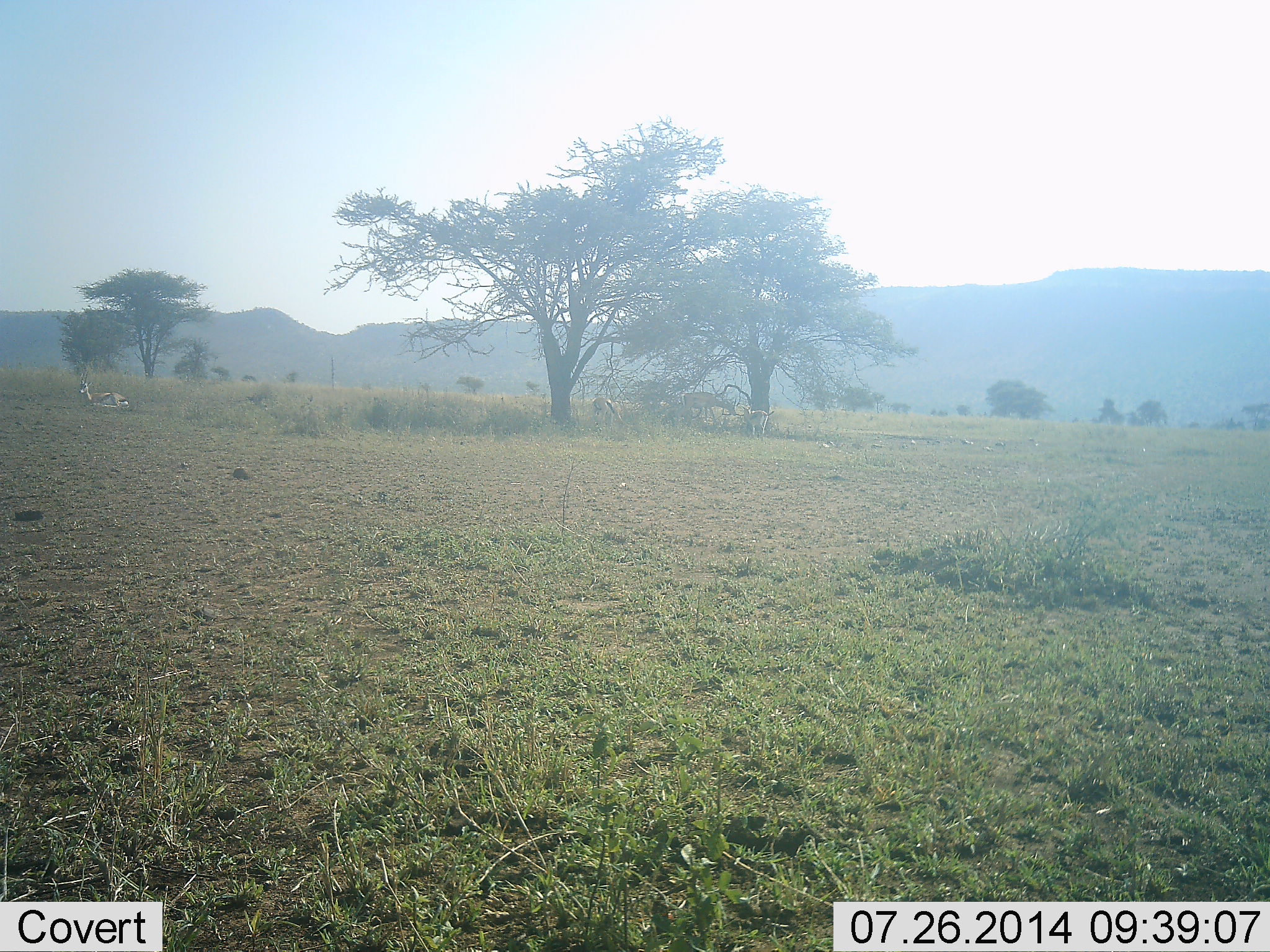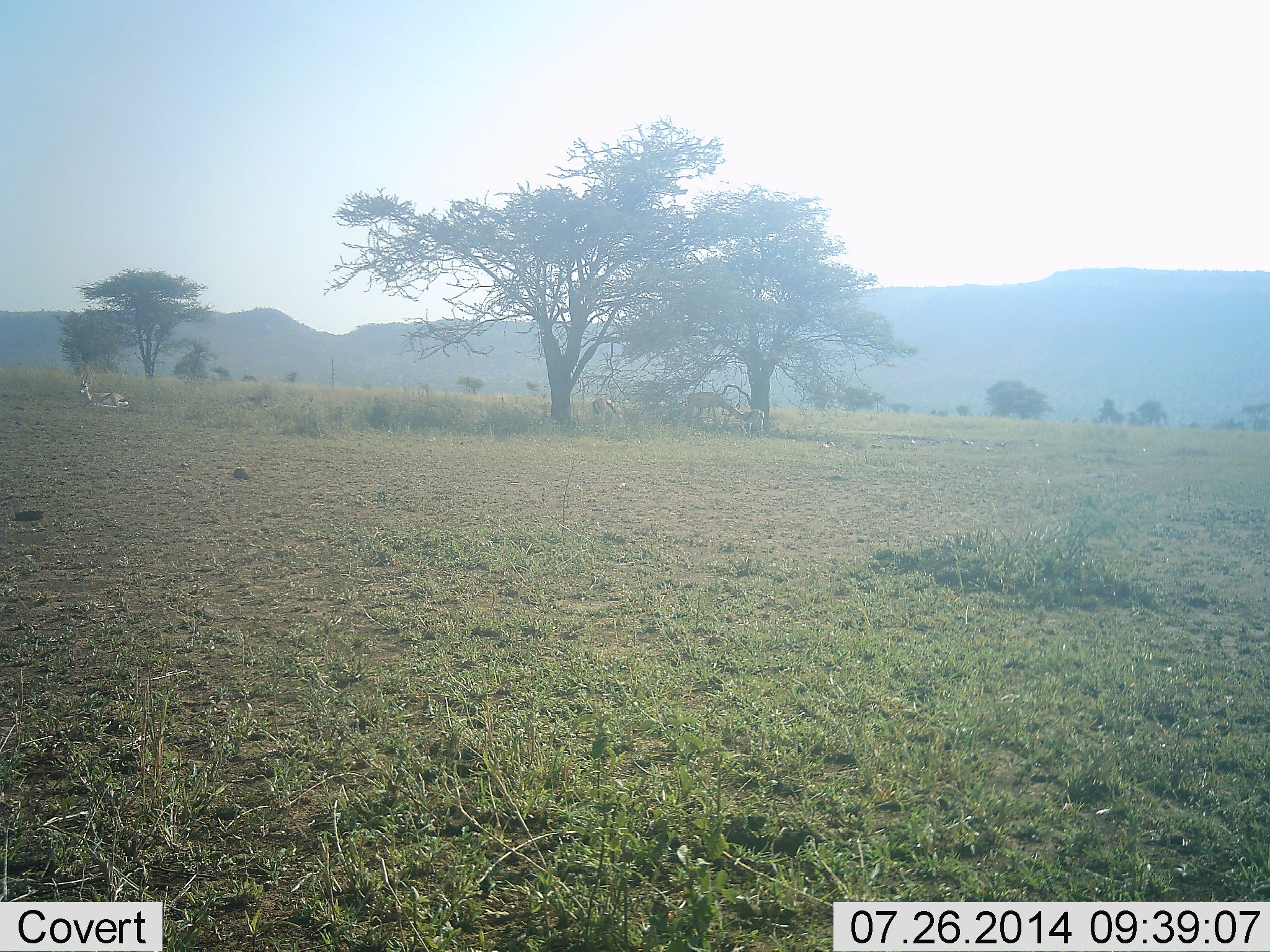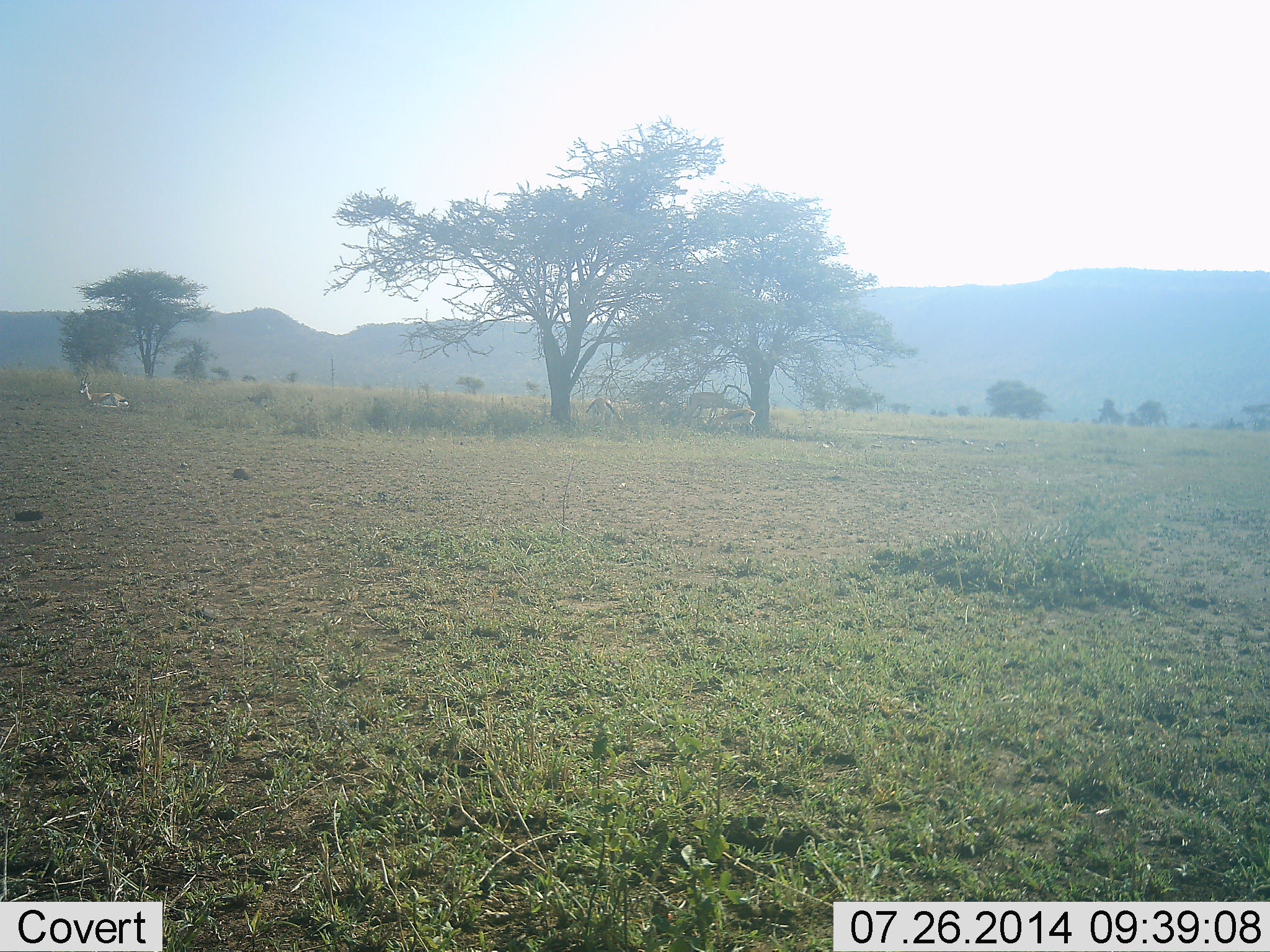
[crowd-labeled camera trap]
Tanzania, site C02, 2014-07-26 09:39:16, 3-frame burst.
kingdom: Animalia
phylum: Chordata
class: Mammalia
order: Artiodactyla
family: Bovidae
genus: Eudorcas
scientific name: Eudorcas thomsonii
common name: thomson's gazelle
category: gazellethomsons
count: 3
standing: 47%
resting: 73%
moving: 20%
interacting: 7%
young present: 20%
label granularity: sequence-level